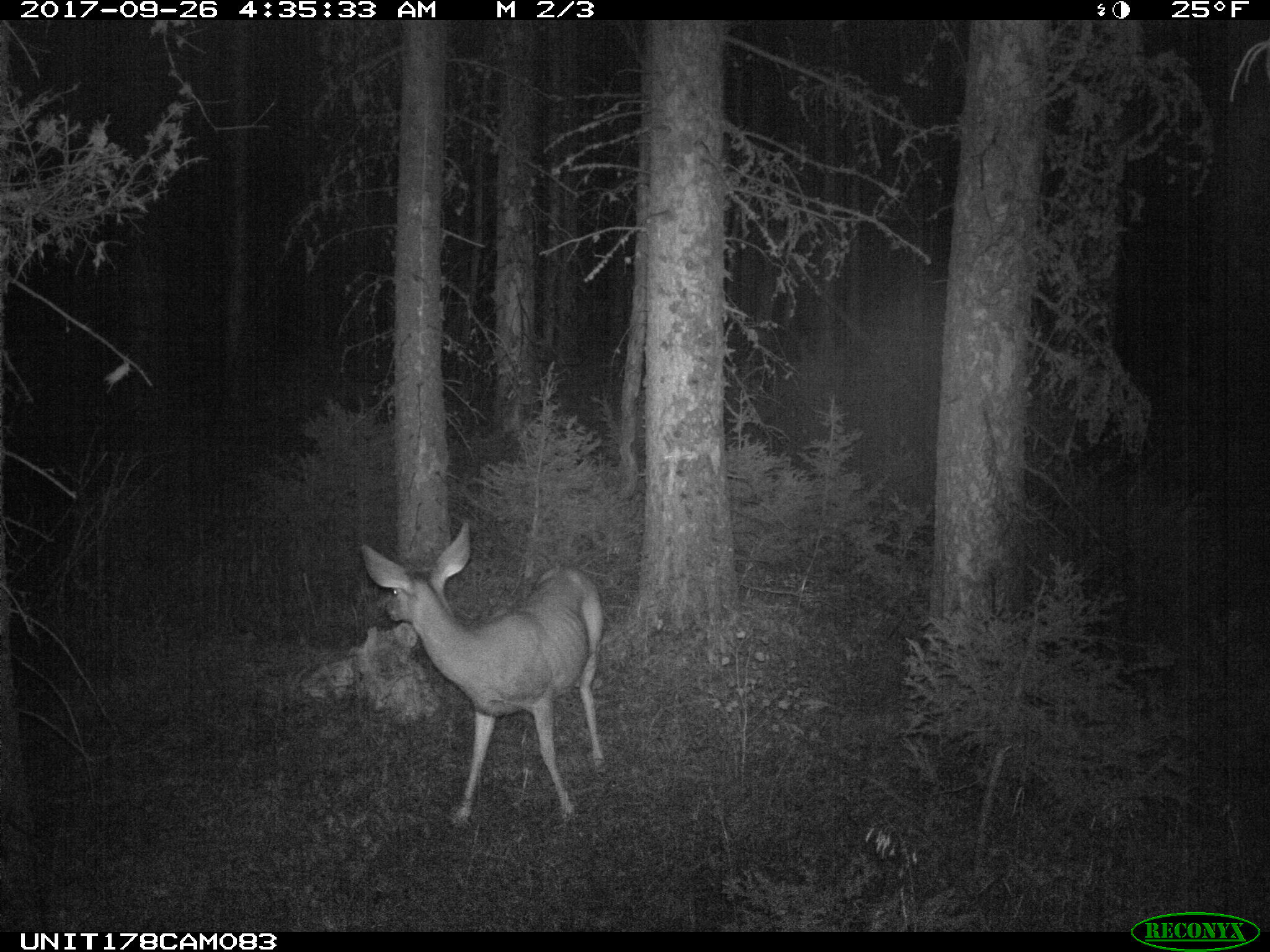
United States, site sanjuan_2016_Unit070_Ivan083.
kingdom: Animalia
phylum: Chordata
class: Mammalia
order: Artiodactyla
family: Cervidae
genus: Odocoileus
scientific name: Odocoileus hemionus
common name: mule deer